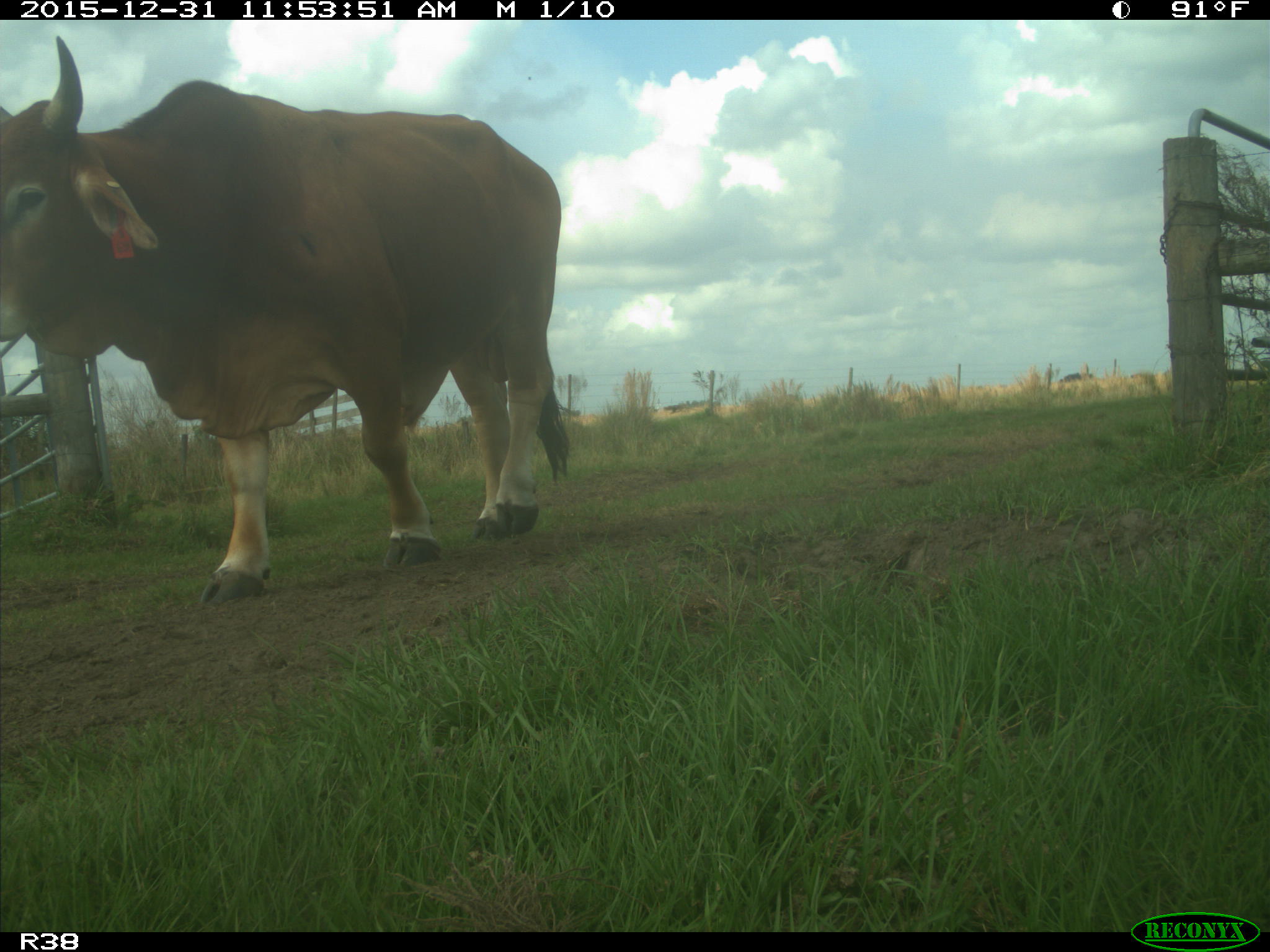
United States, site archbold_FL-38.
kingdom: Animalia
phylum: Chordata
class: Mammalia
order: Artiodactyla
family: Bovidae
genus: Bos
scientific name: Bos taurus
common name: domestic cow